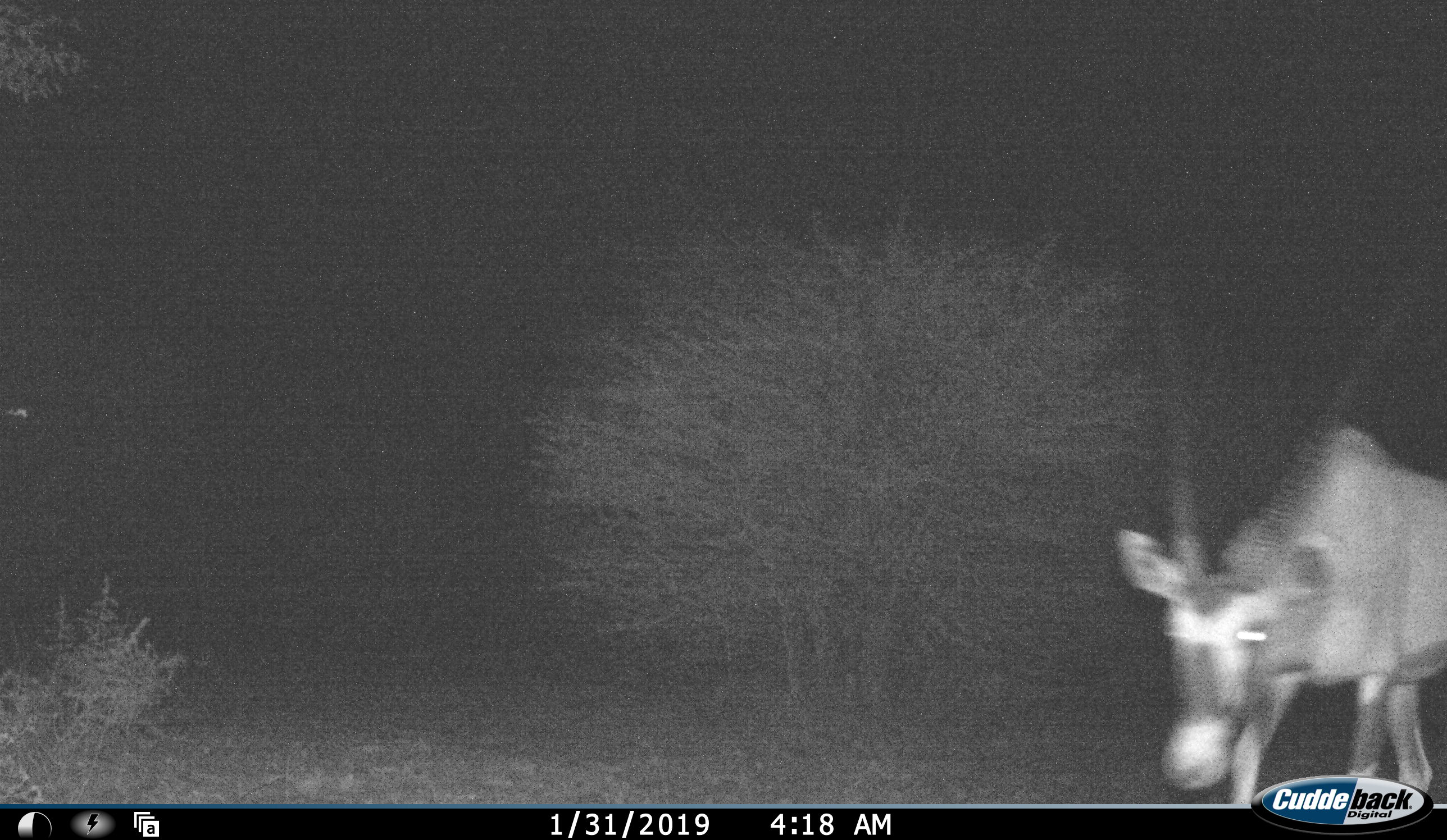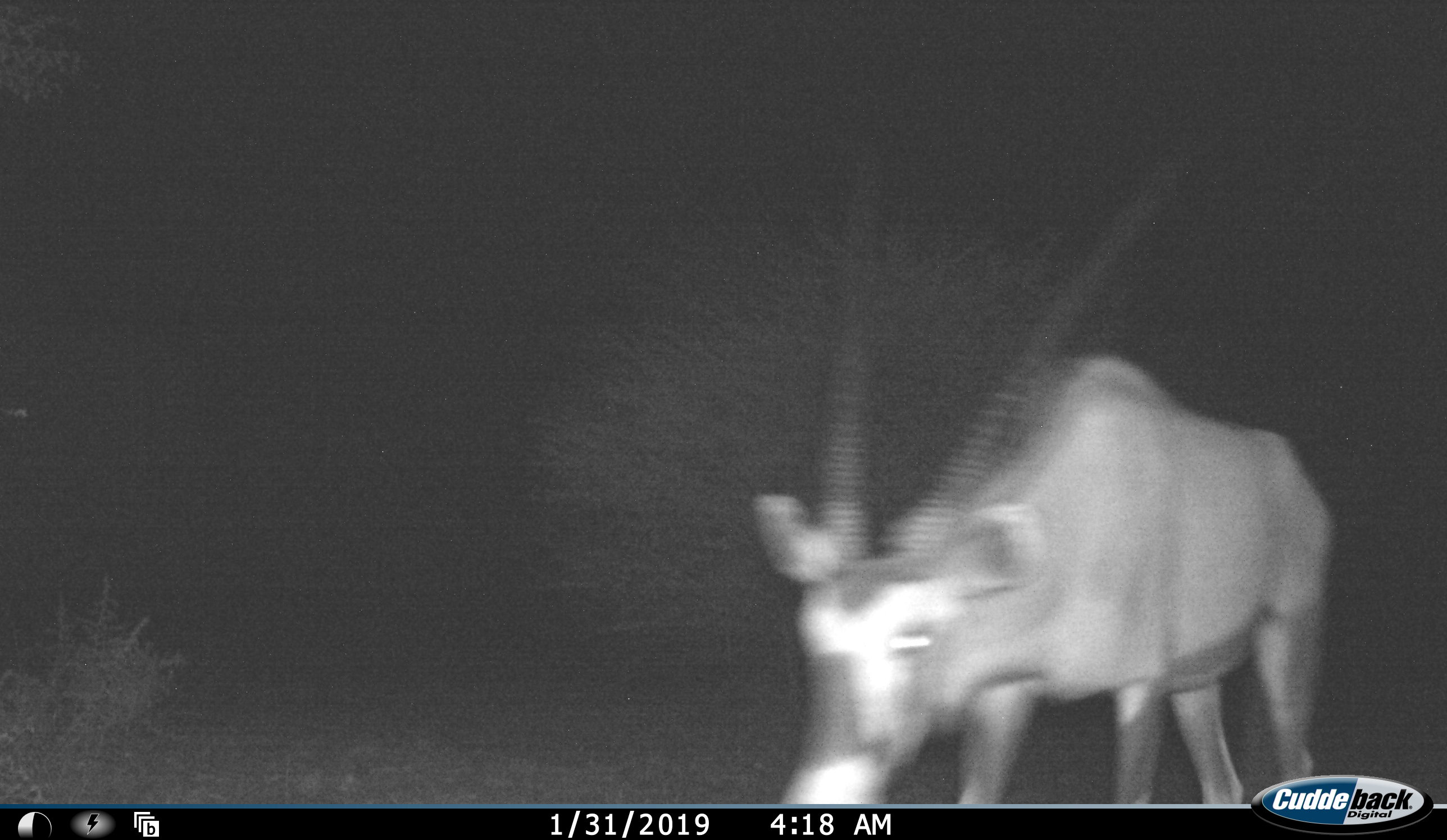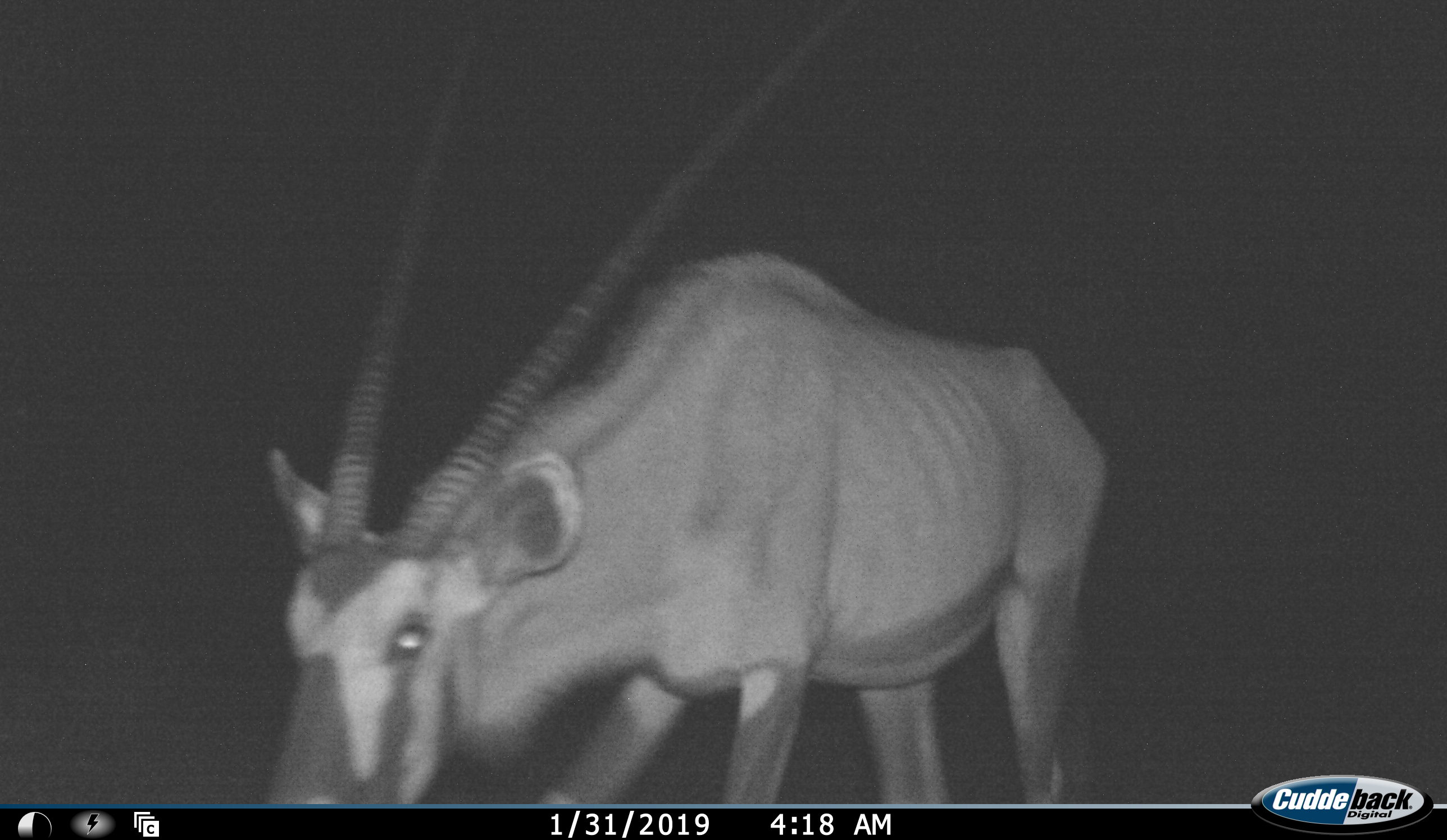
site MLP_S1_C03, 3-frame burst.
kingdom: Animalia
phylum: Chordata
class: Mammalia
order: Artiodactyla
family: Bovidae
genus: Oryx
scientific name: Oryx gazella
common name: gemsbok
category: oryx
Oryx (gemsbok) (Oryx gazella), count 1. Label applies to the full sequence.